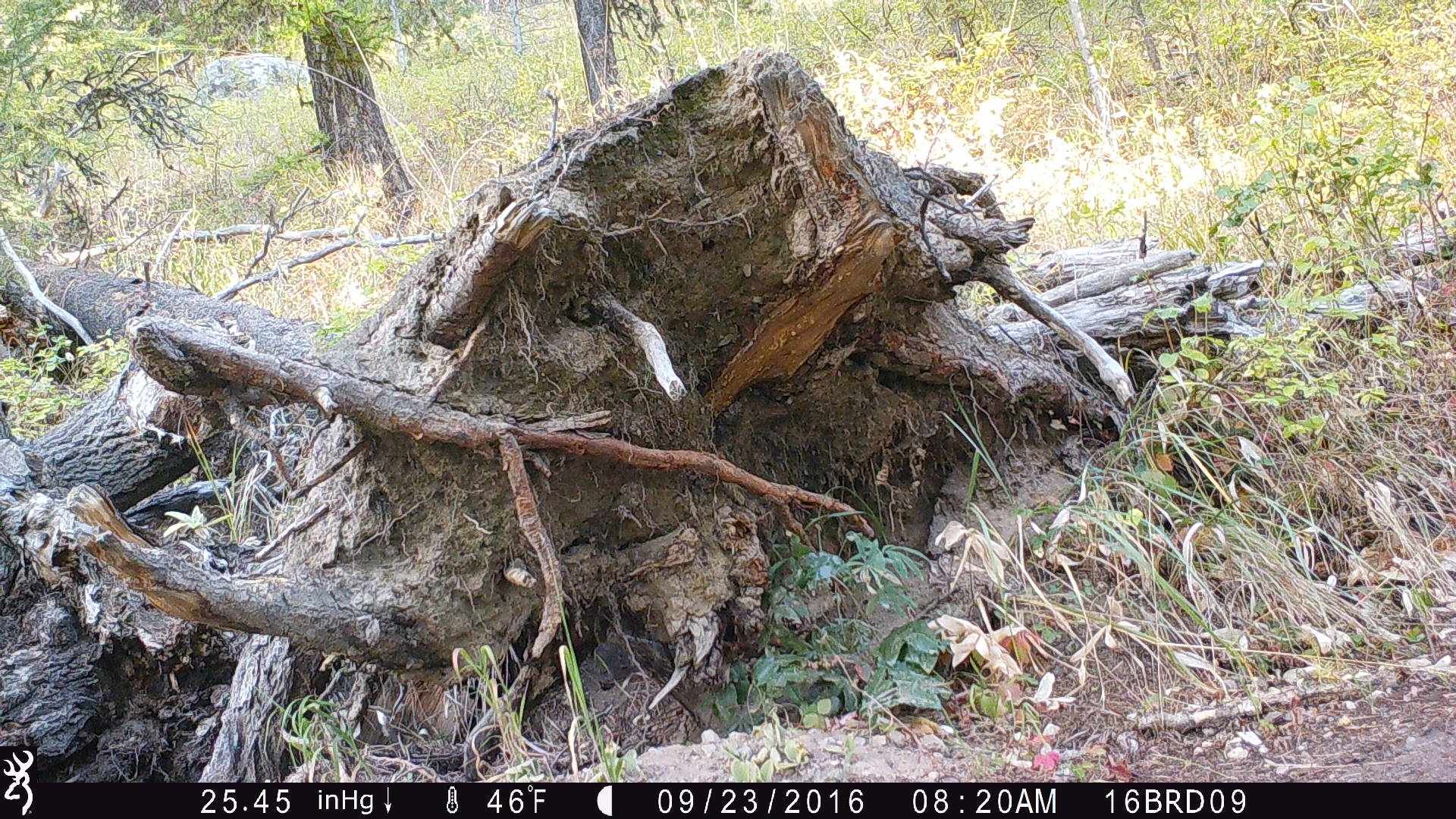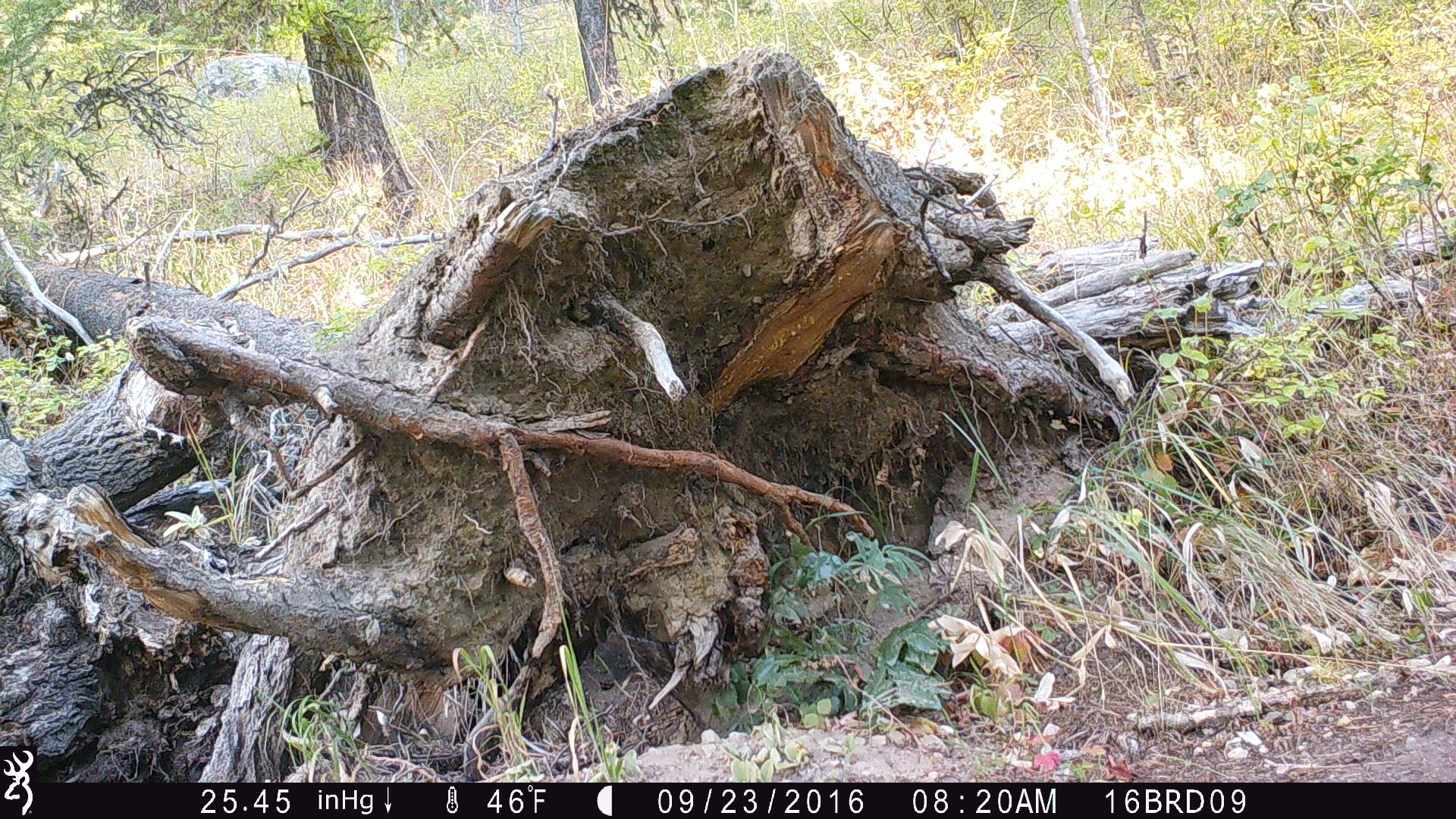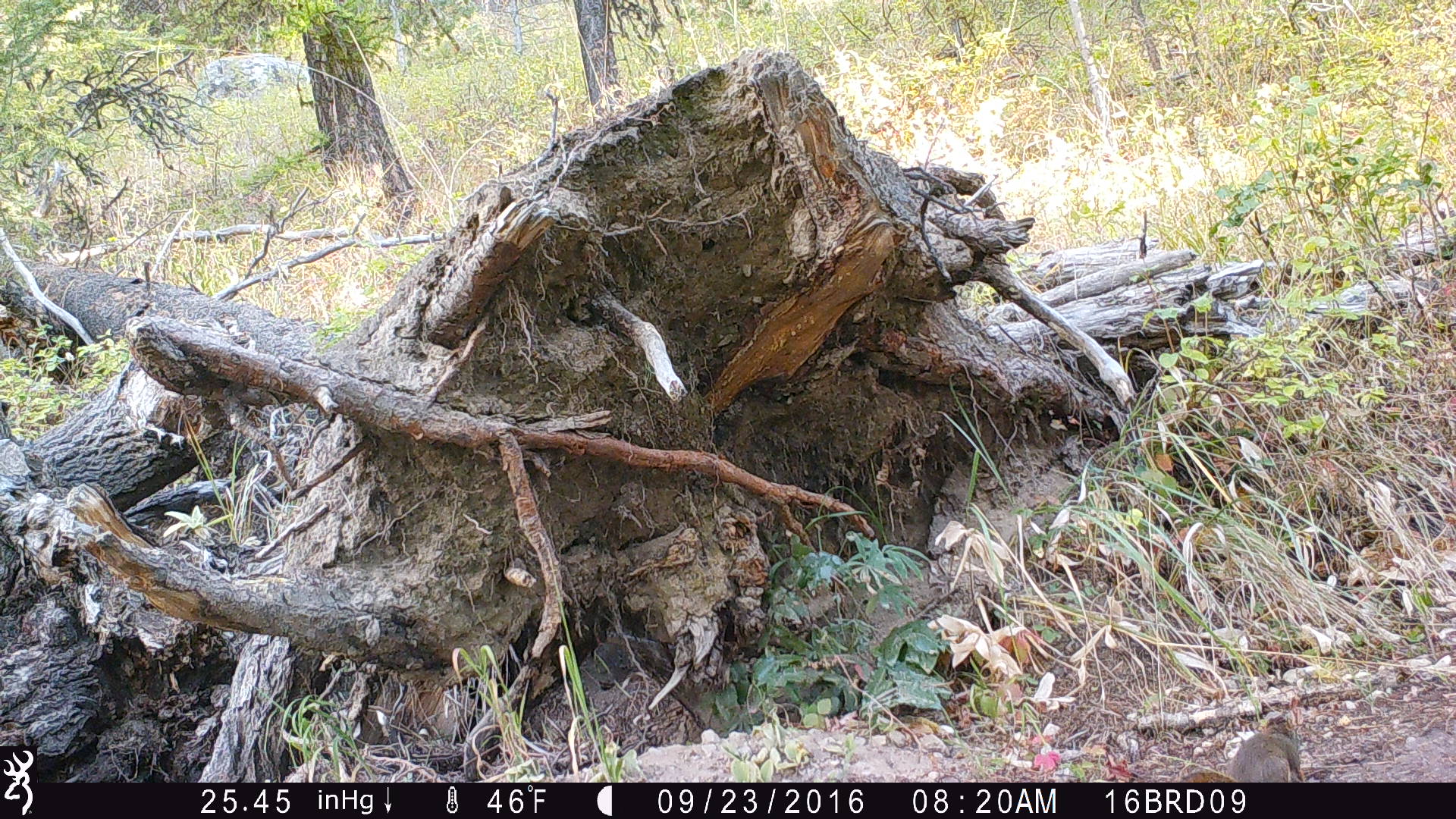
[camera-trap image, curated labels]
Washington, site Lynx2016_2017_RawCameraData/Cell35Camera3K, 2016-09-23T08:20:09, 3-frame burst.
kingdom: Animalia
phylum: Chordata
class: Mammalia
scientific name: Mammalia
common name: small mammal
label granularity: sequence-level